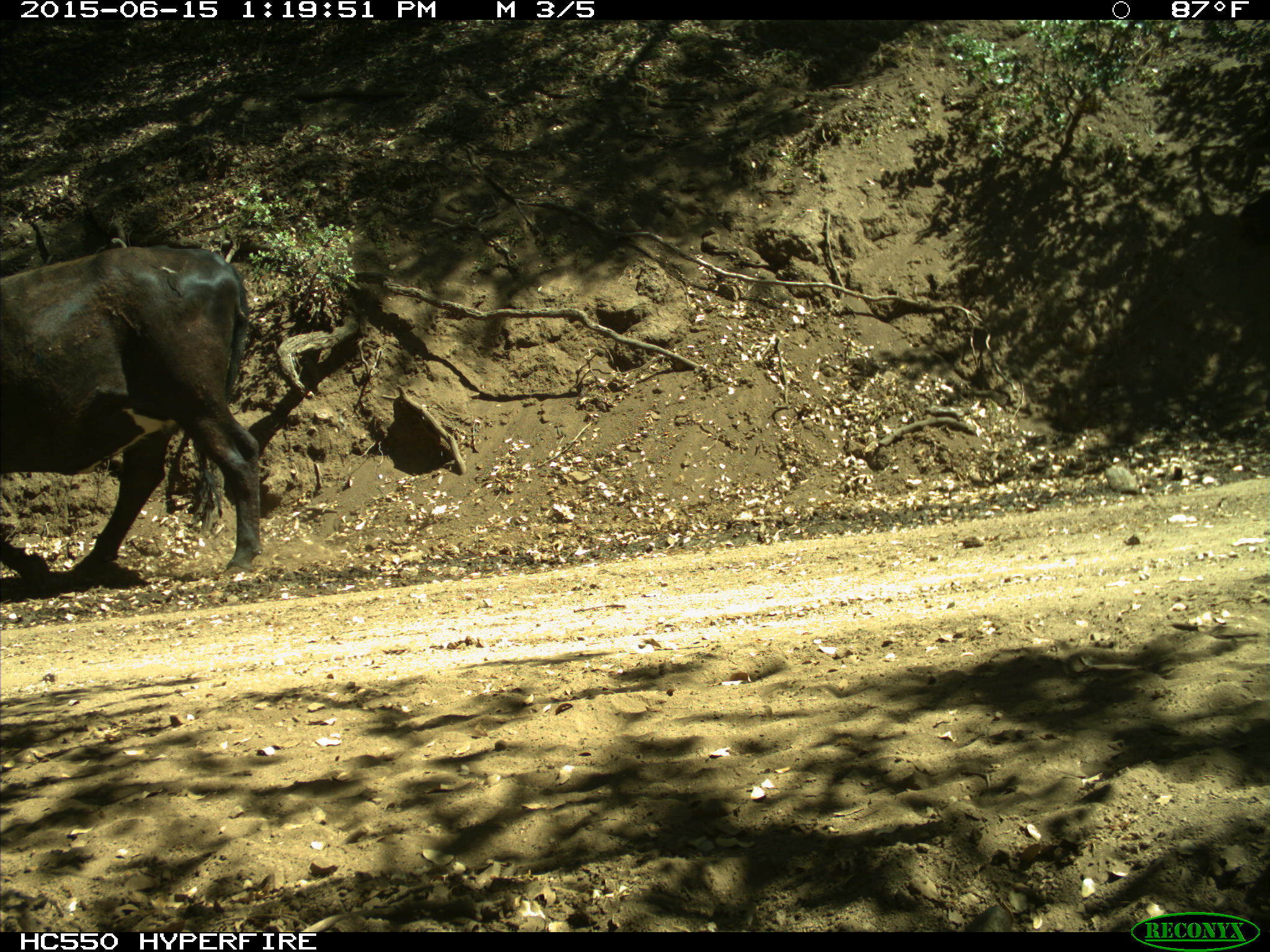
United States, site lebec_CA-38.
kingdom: Animalia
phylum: Chordata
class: Mammalia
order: Artiodactyla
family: Bovidae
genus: Bos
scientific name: Bos taurus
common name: domestic cow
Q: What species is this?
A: Bos taurus (domestic cow).